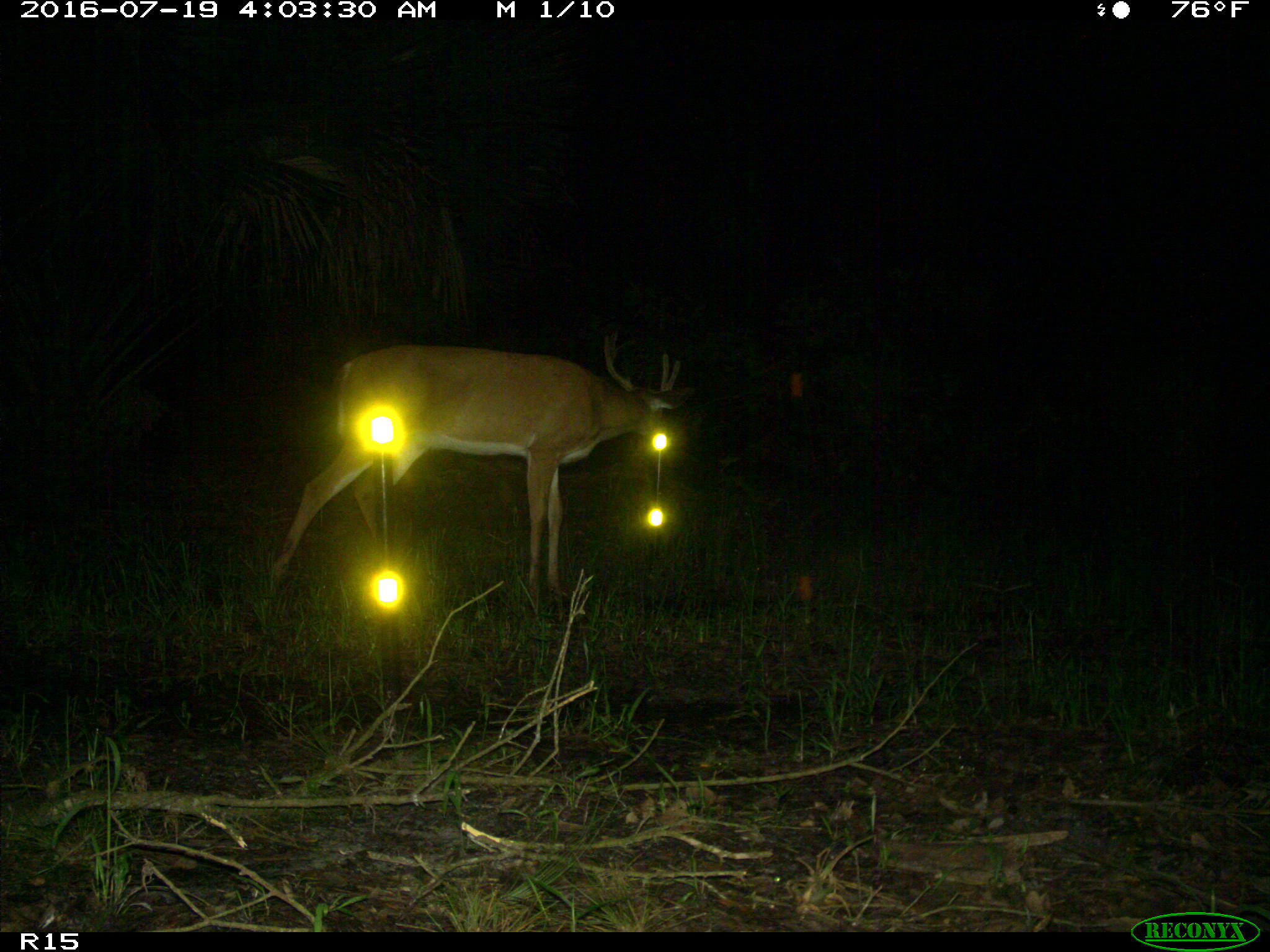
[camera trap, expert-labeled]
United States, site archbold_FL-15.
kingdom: Animalia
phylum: Chordata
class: Mammalia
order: Artiodactyla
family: Cervidae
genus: Odocoileus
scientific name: Odocoileus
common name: deer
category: unidentified deer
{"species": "unidentified deer (deer) (Odocoileus)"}